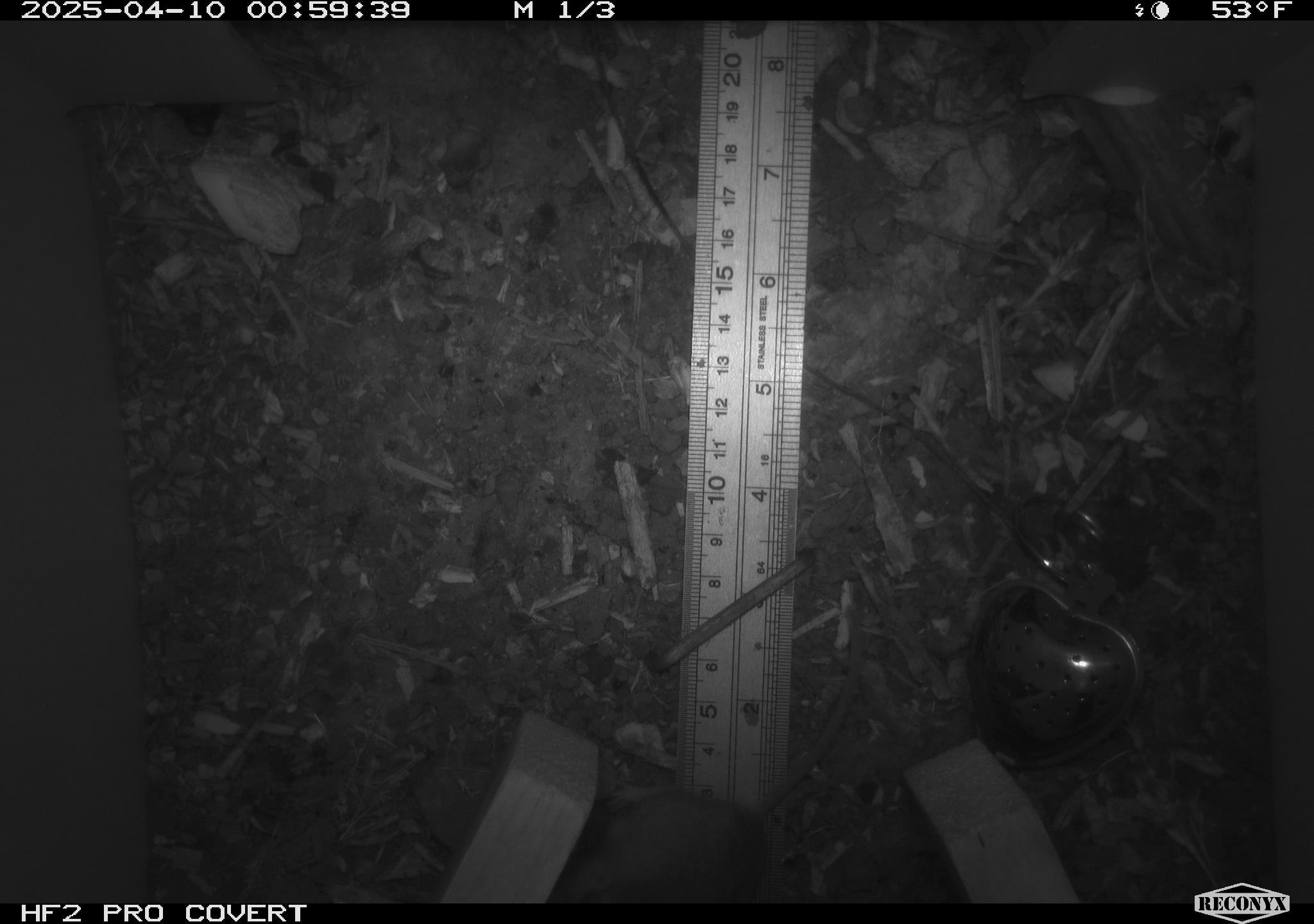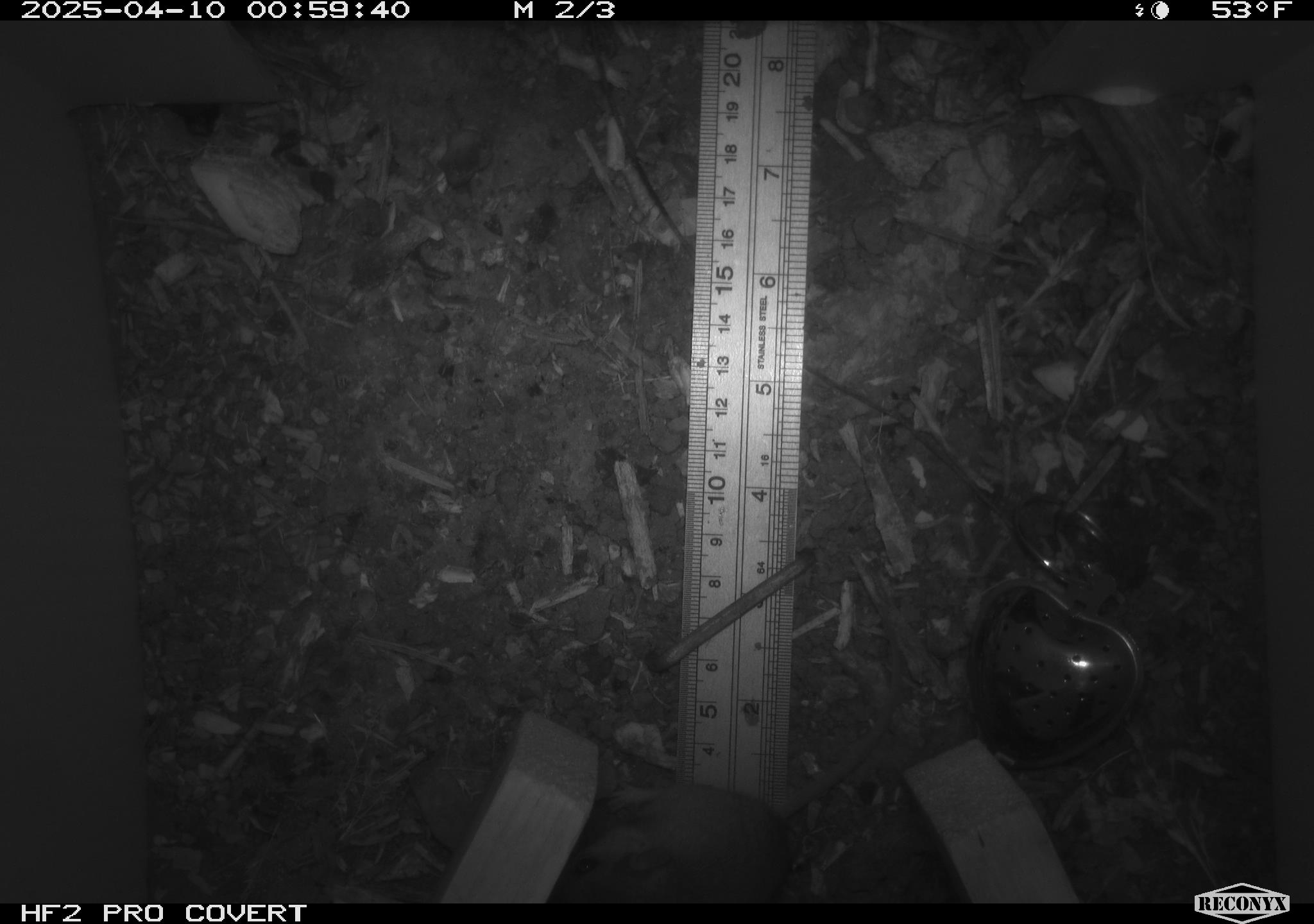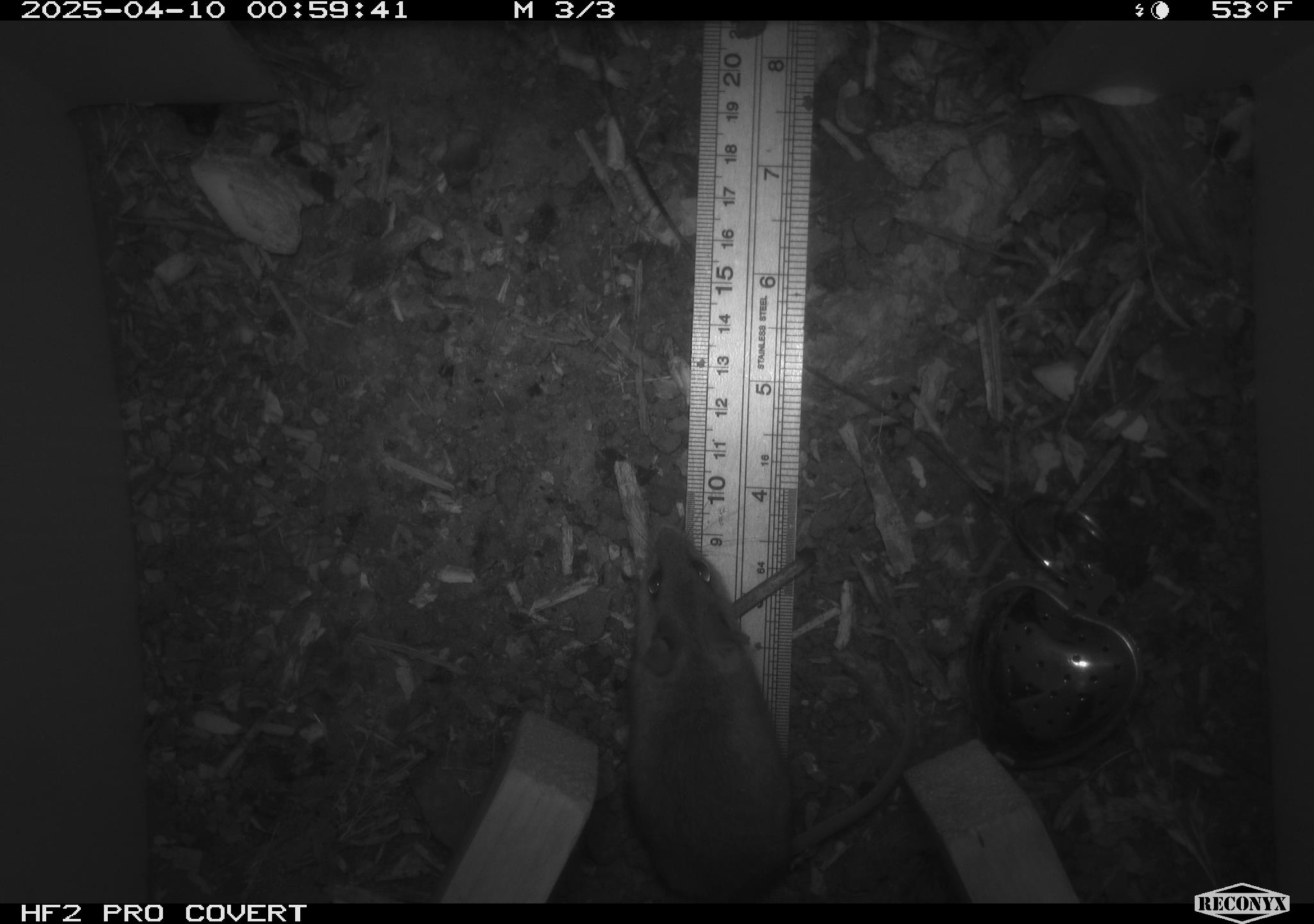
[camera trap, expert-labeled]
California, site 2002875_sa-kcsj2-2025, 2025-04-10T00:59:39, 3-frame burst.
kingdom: Animalia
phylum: Chordata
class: Mammalia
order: Rodentia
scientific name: Rodentia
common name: rodent